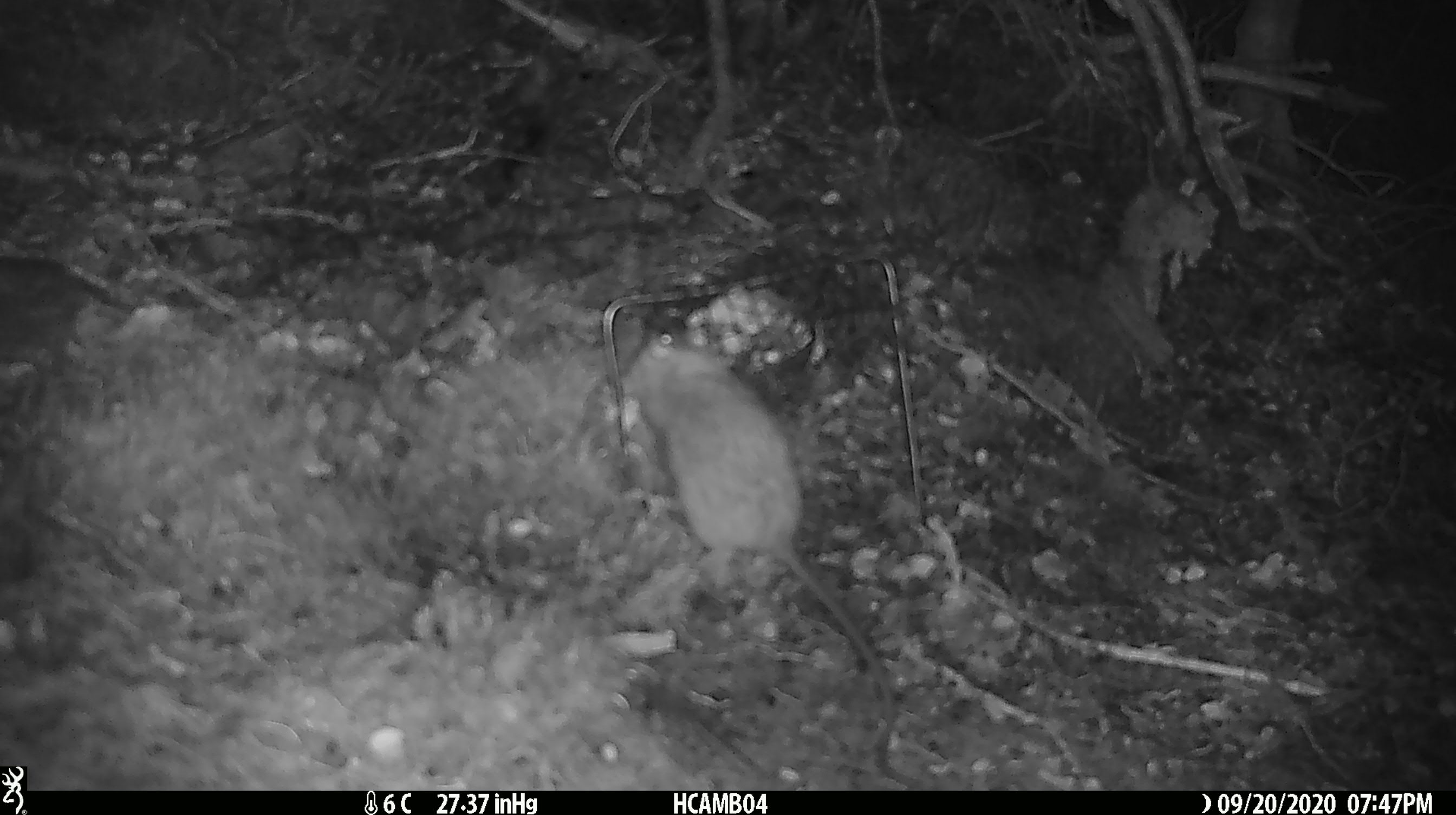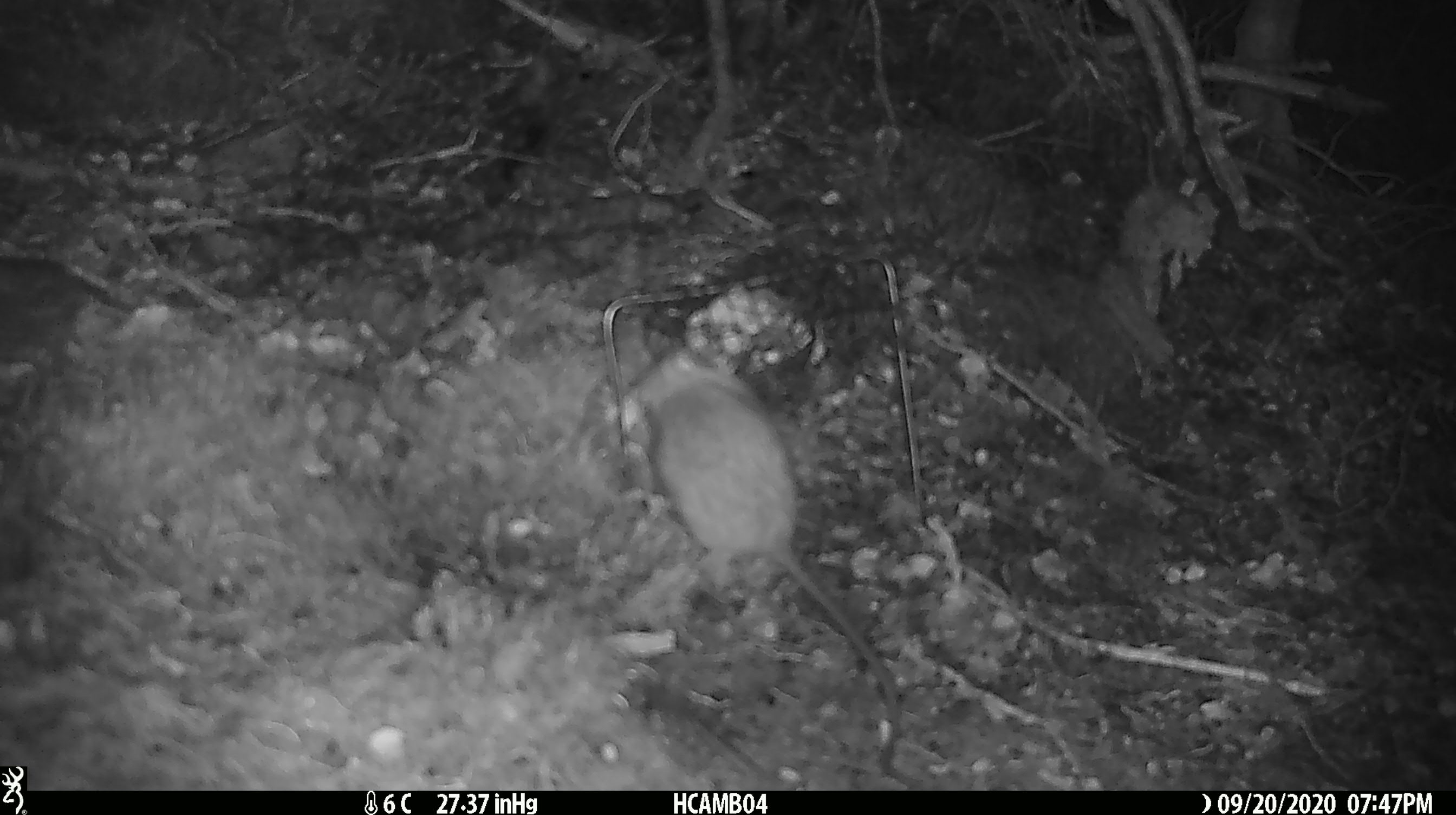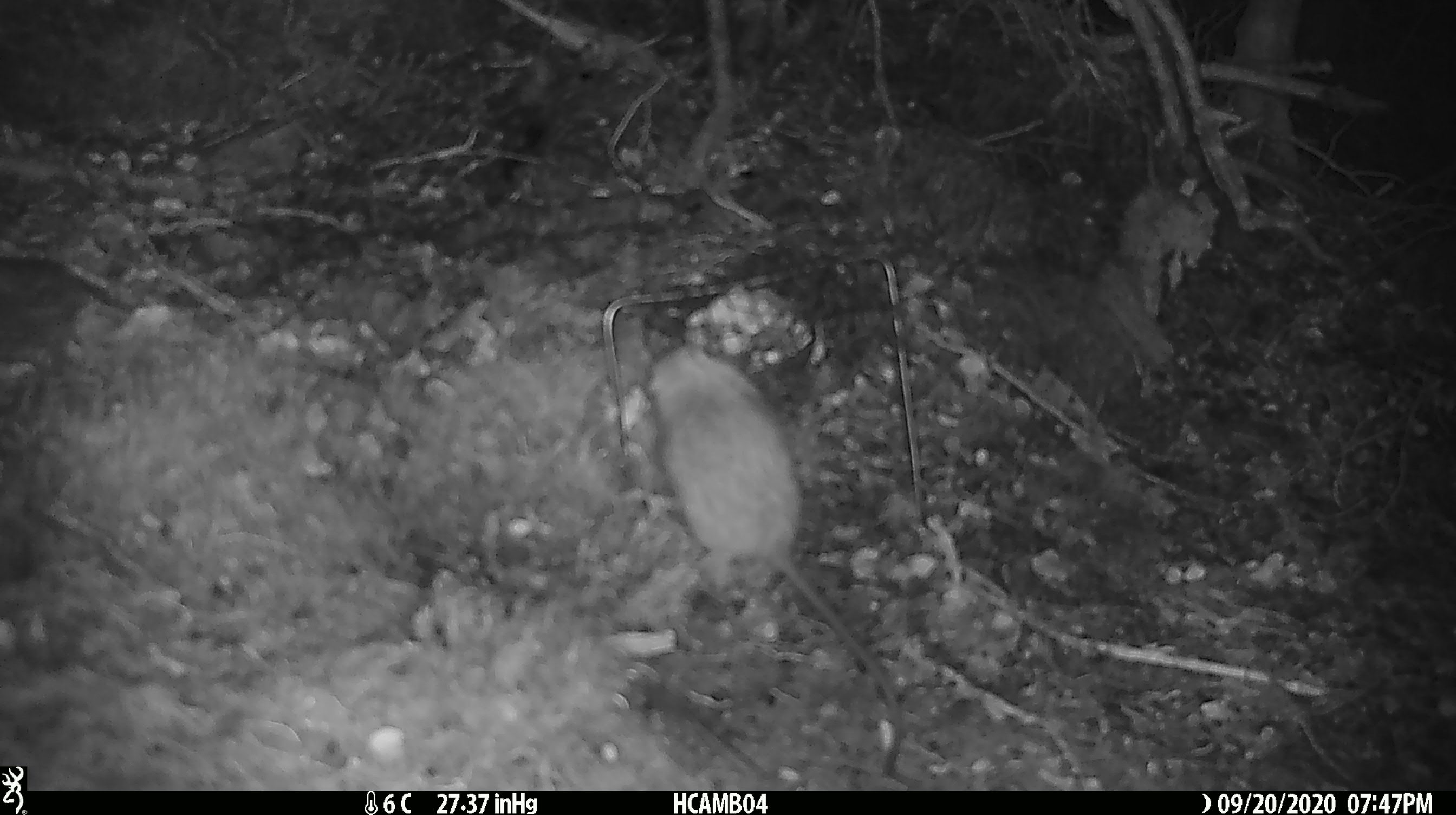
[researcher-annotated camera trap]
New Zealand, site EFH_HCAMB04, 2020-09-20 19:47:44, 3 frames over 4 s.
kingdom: Animalia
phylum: Chordata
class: Mammalia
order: Rodentia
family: Muridae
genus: Rattus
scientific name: Rattus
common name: rat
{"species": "rat (Rattus)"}